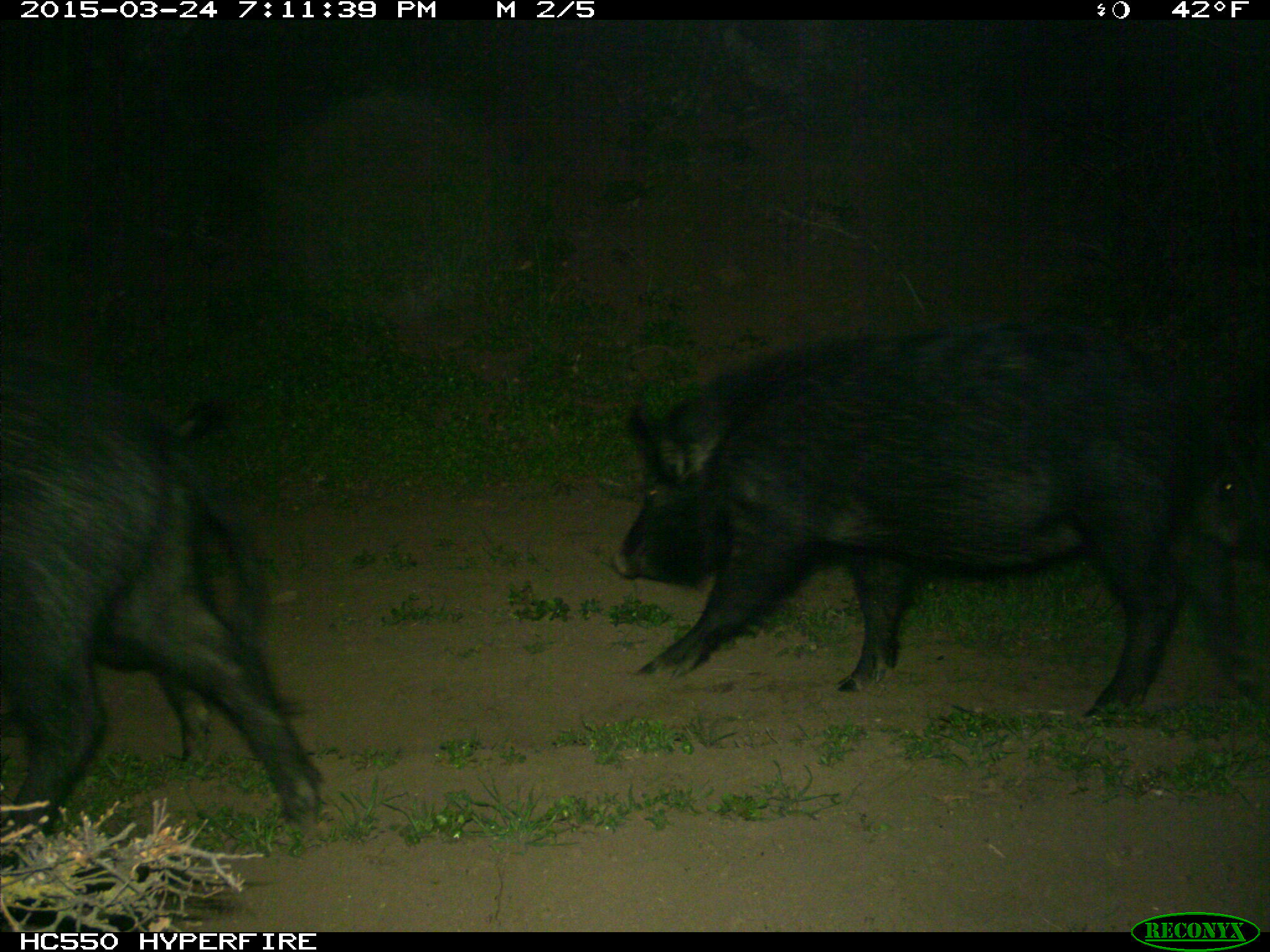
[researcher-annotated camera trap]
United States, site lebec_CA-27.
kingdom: Animalia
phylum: Chordata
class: Mammalia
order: Artiodactyla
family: Suidae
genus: Sus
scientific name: Sus scrofa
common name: wild boar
Sus scrofa (wild boar).